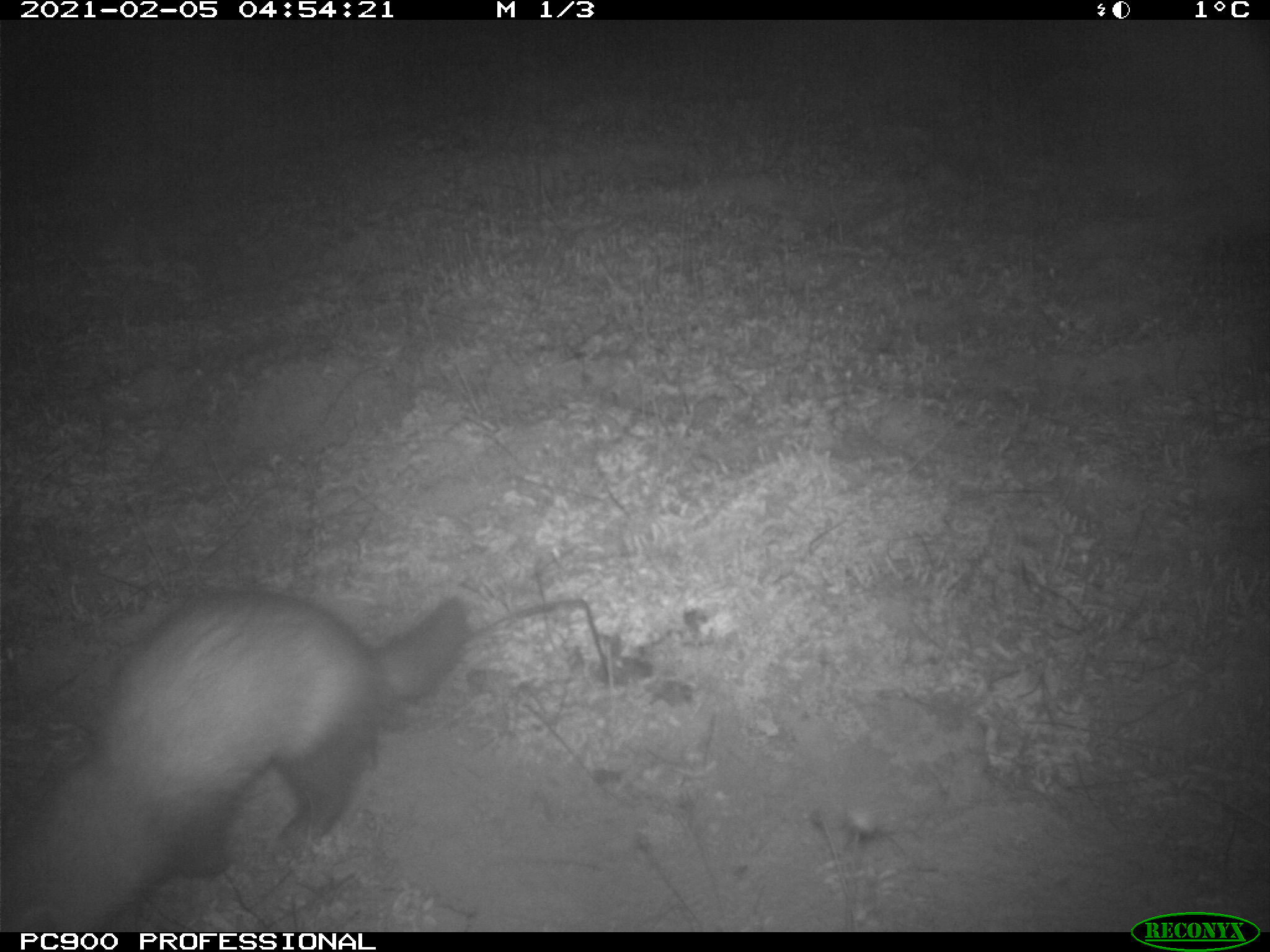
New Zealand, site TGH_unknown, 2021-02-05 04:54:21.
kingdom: Animalia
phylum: Chordata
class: Mammalia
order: Carnivora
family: Mustelidae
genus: Mustela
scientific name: Mustela furo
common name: ferret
Ferret (Mustela furo).